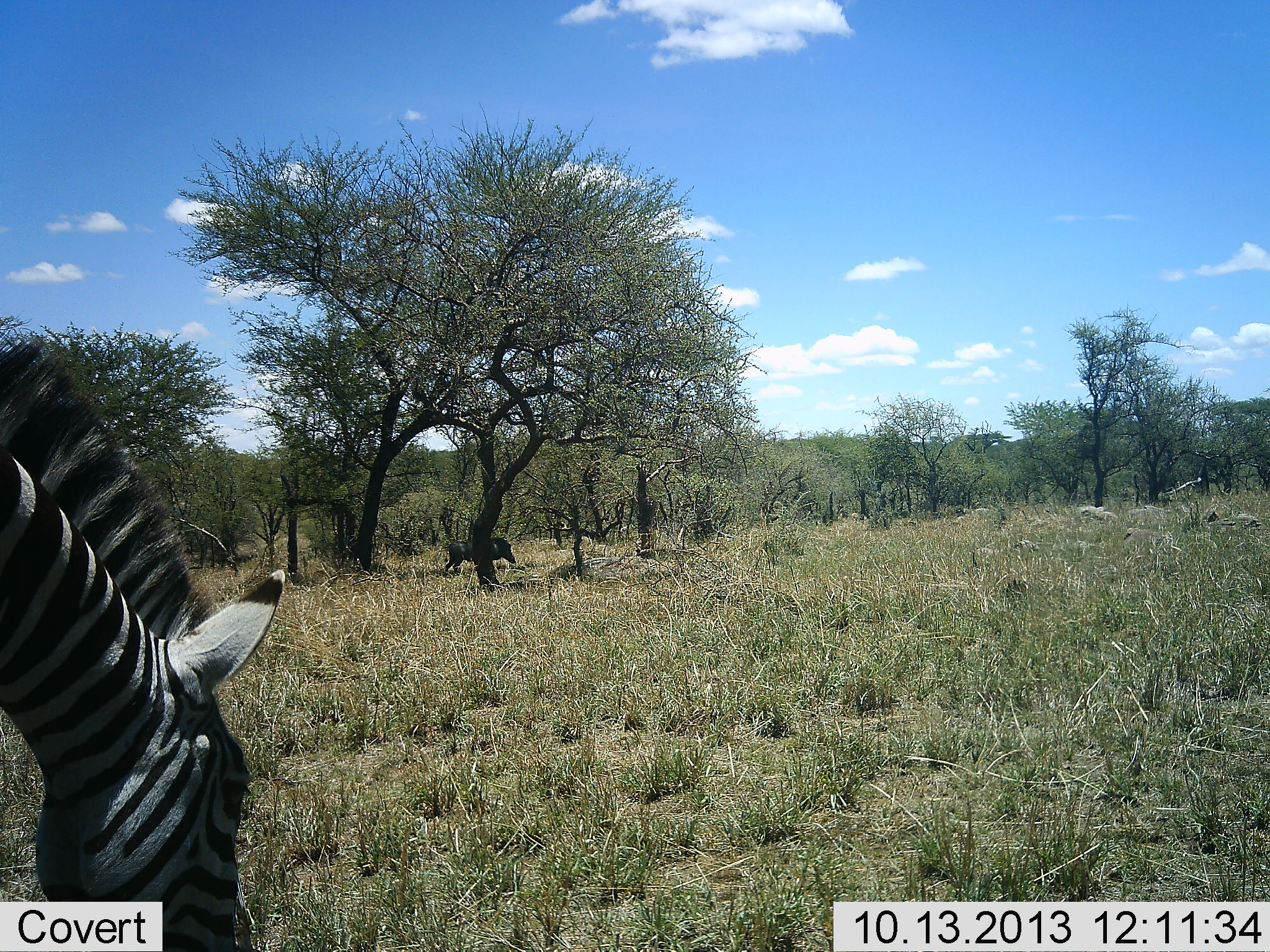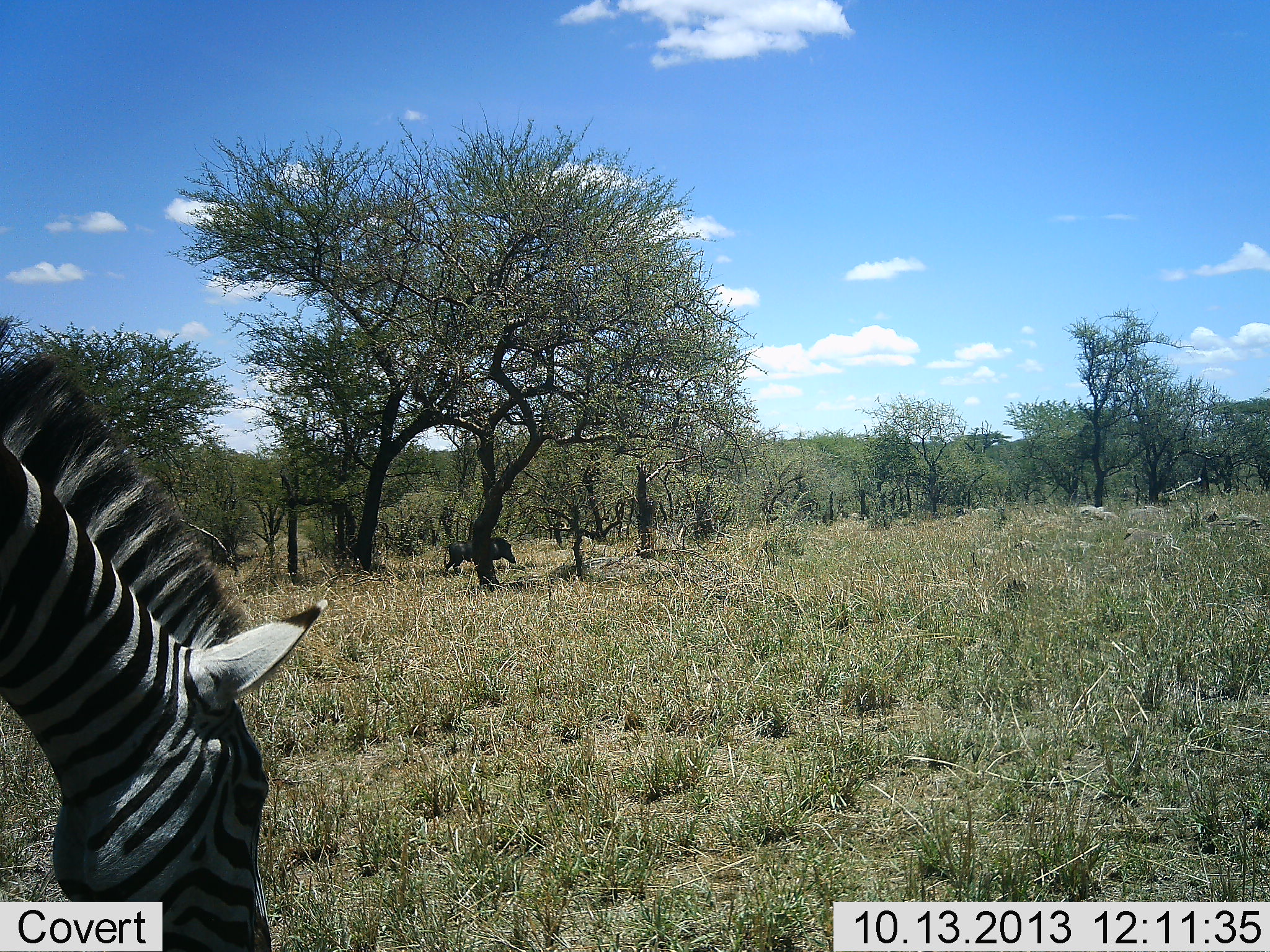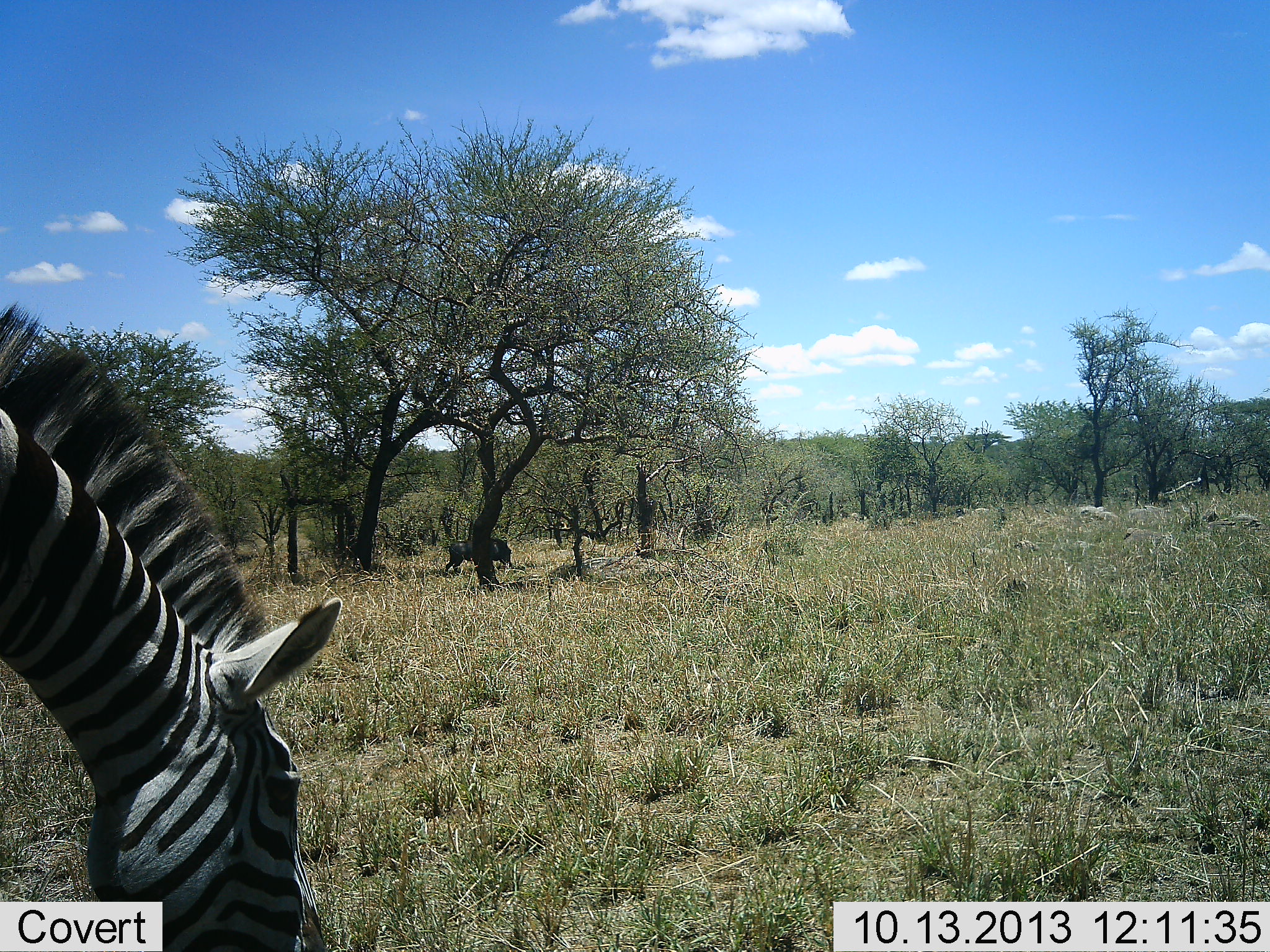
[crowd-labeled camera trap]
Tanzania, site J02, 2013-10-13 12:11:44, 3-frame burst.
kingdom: Animalia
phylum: Chordata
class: Mammalia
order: Artiodactyla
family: Suidae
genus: Phacochoerus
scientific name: Phacochoerus africanus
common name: warthog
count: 1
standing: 41%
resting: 0%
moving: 6%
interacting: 0%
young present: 0%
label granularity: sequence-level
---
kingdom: Animalia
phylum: Chordata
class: Mammalia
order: Perissodactyla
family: Equidae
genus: Equus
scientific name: Equus quagga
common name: plains zebra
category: zebra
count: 1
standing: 8%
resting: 0%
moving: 0%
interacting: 0%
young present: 0%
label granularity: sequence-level